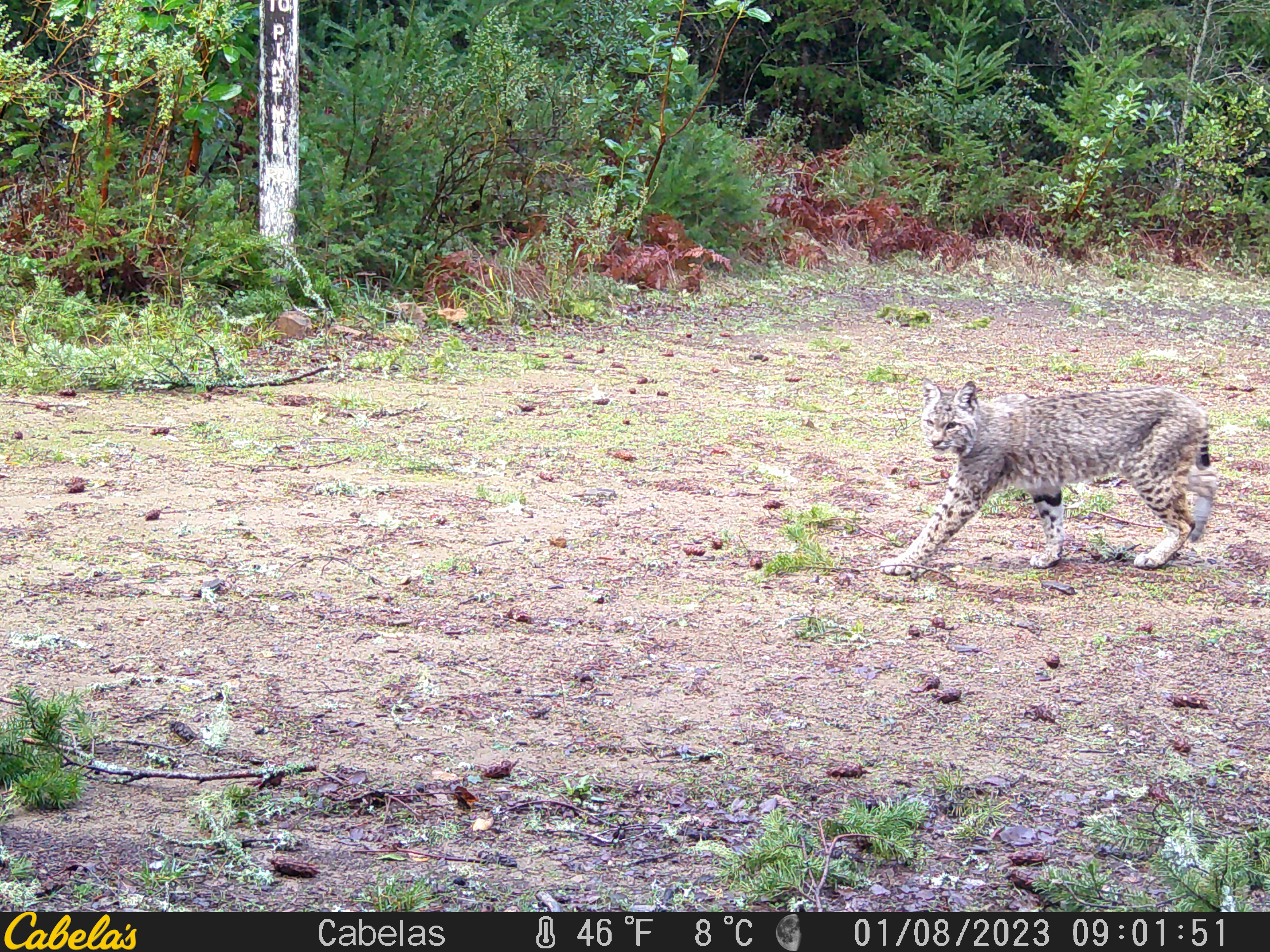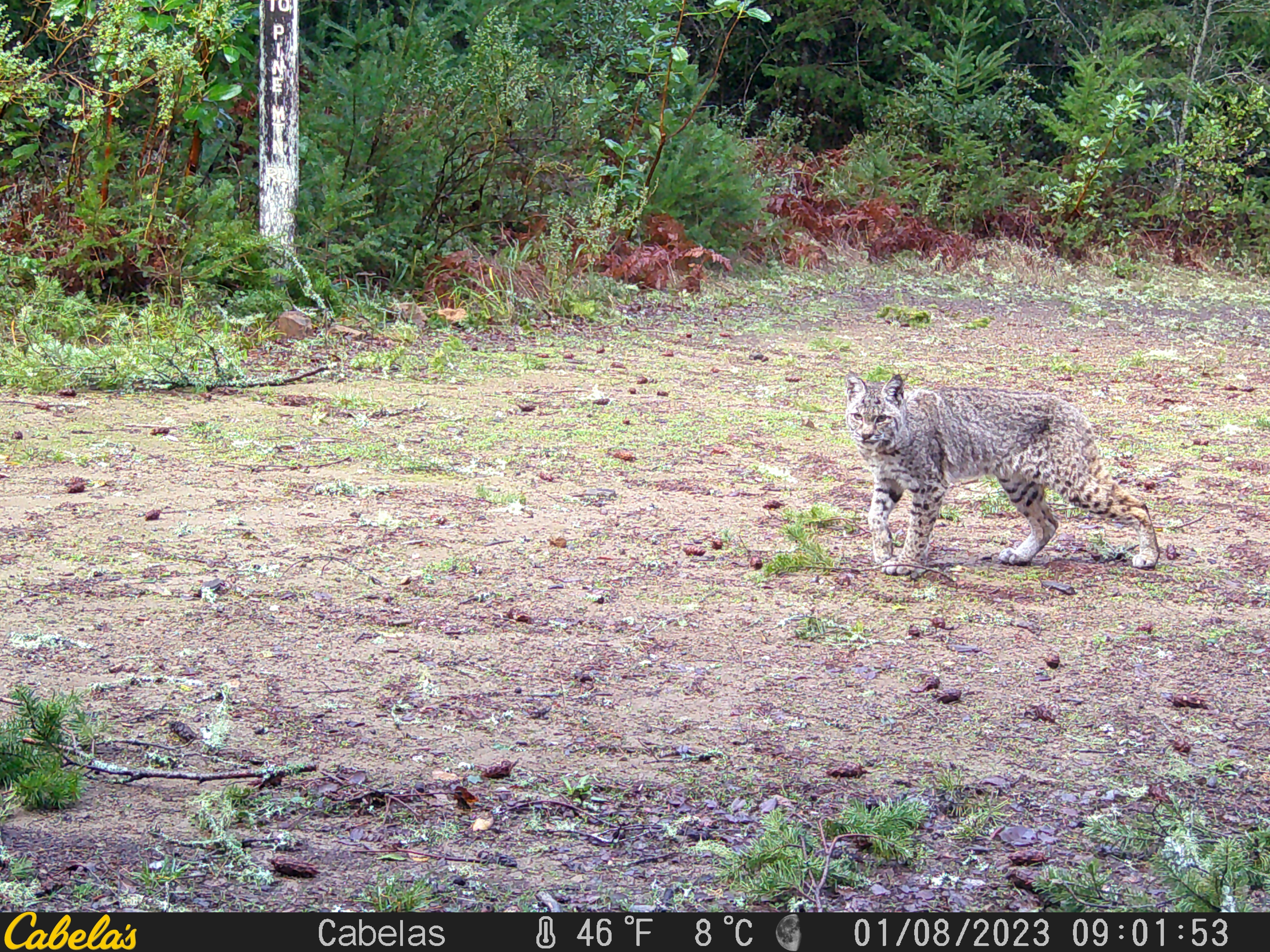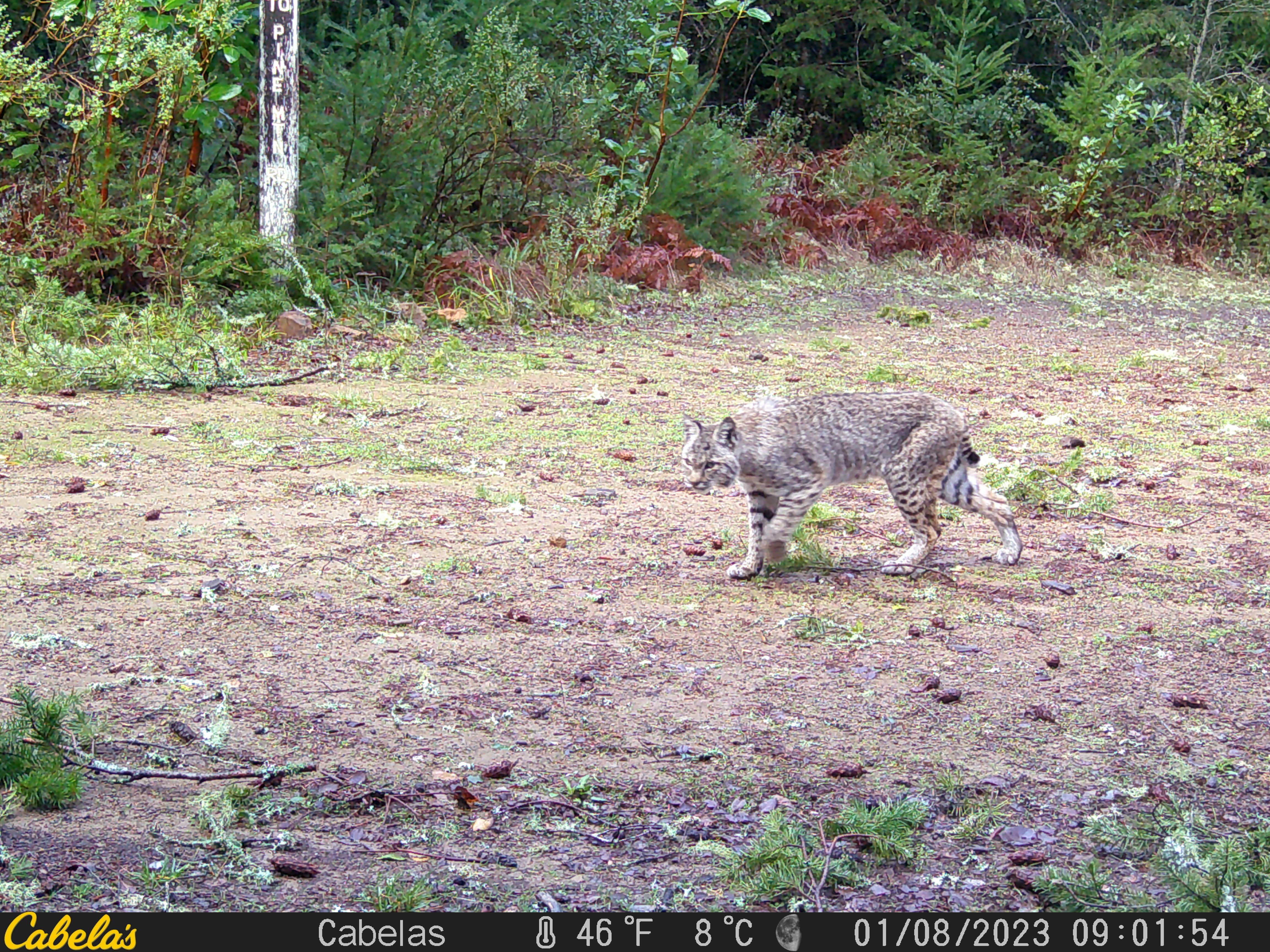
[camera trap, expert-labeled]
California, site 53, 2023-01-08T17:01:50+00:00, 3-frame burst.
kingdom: Animalia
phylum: Chordata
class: Mammalia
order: Carnivora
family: Felidae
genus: Lynx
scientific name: Lynx rufus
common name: bobcat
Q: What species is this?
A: Bobcat (Lynx rufus).